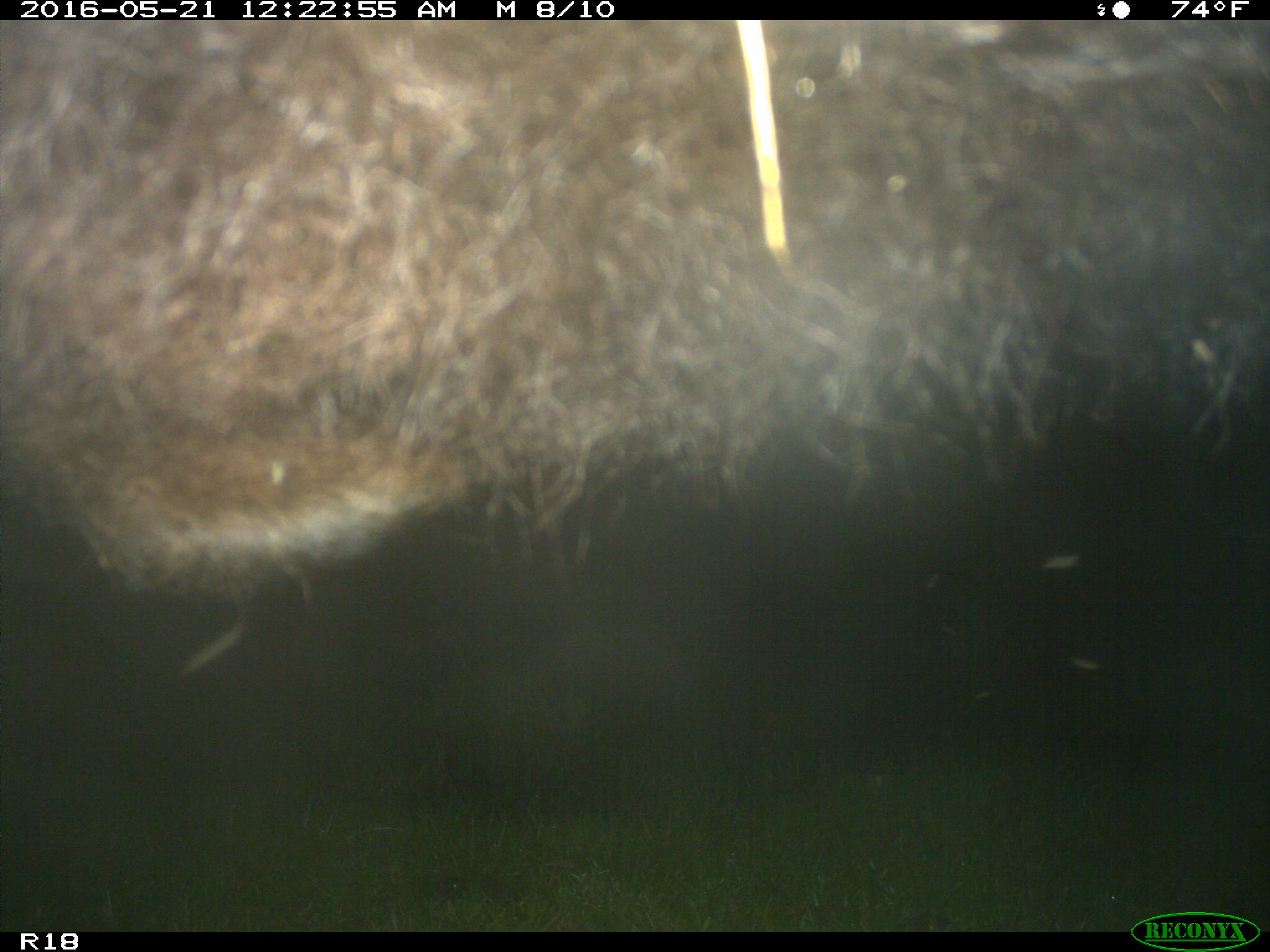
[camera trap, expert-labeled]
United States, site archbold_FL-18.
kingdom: Animalia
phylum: Chordata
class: Mammalia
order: Artiodactyla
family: Bovidae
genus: Bos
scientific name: Bos taurus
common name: domestic cow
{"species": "Bos taurus (domestic cow)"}